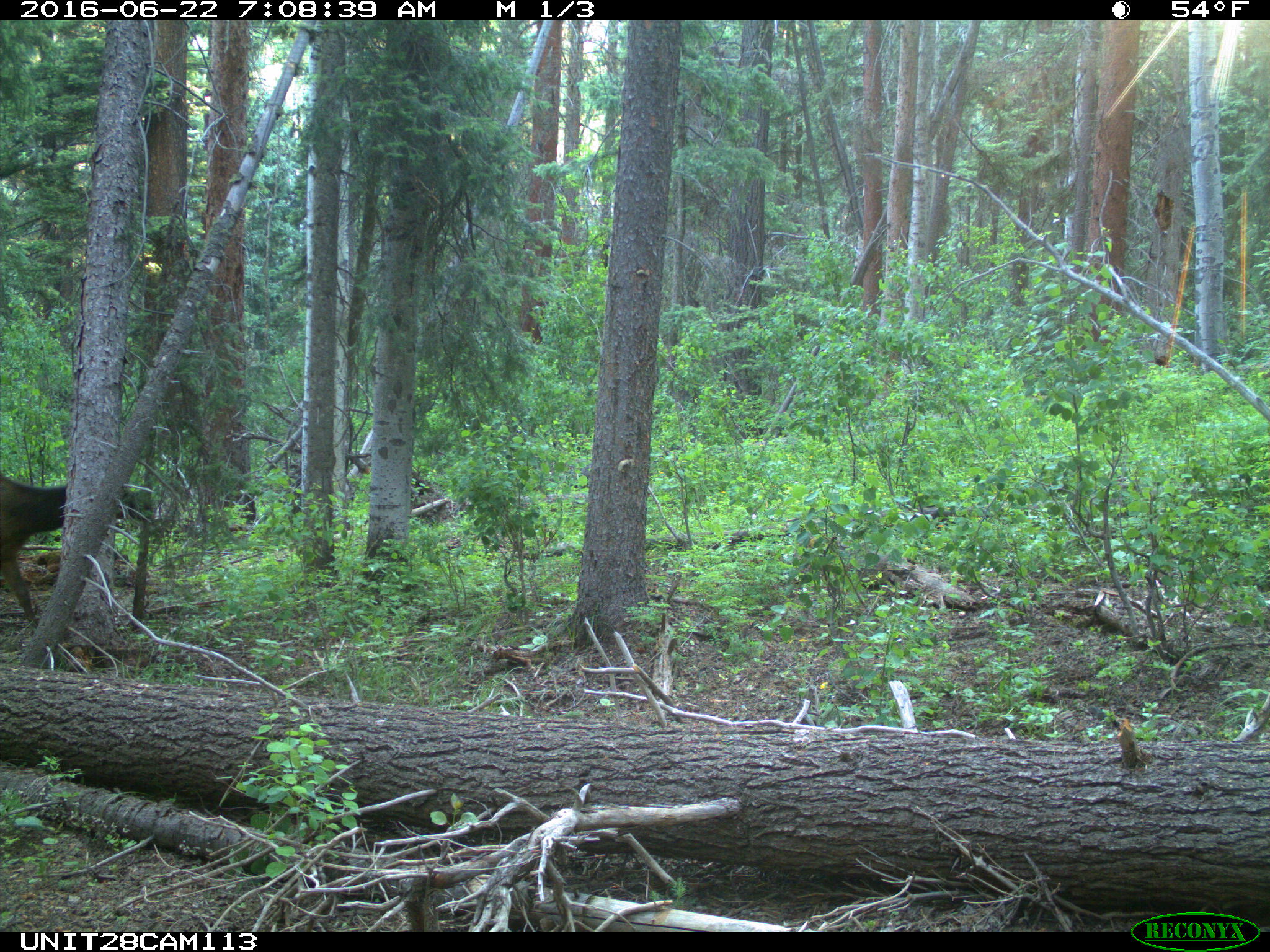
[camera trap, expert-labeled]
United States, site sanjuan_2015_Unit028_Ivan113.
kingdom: Animalia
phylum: Chordata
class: Mammalia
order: Artiodactyla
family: Cervidae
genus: Cervus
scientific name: Cervus elaphus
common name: red deer